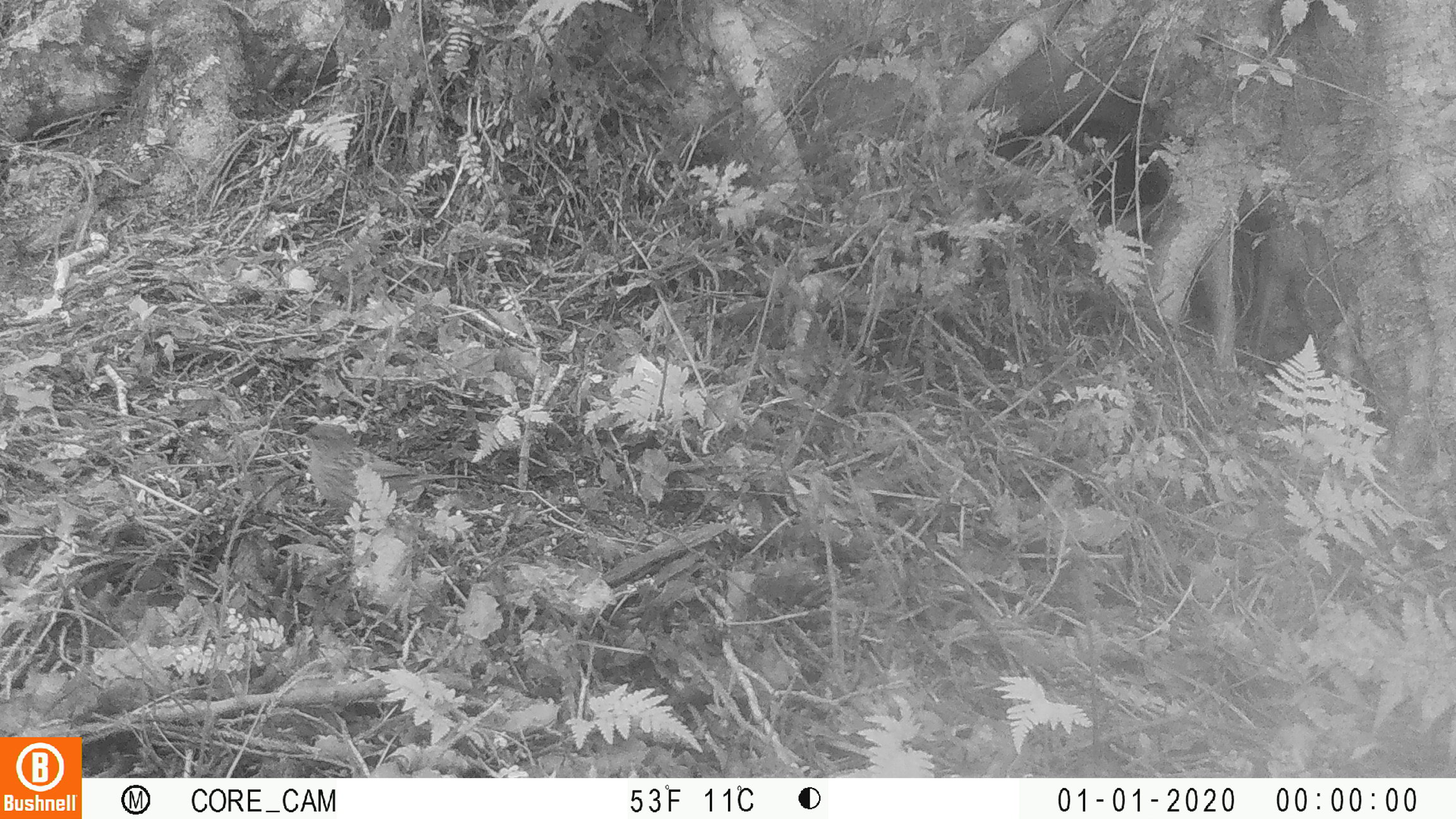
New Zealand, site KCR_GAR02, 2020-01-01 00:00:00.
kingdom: Animalia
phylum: Chordata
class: Aves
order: Passeriformes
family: Prunellidae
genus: Prunella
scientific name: Prunella modularis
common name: dunnock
Dunnock (Prunella modularis).